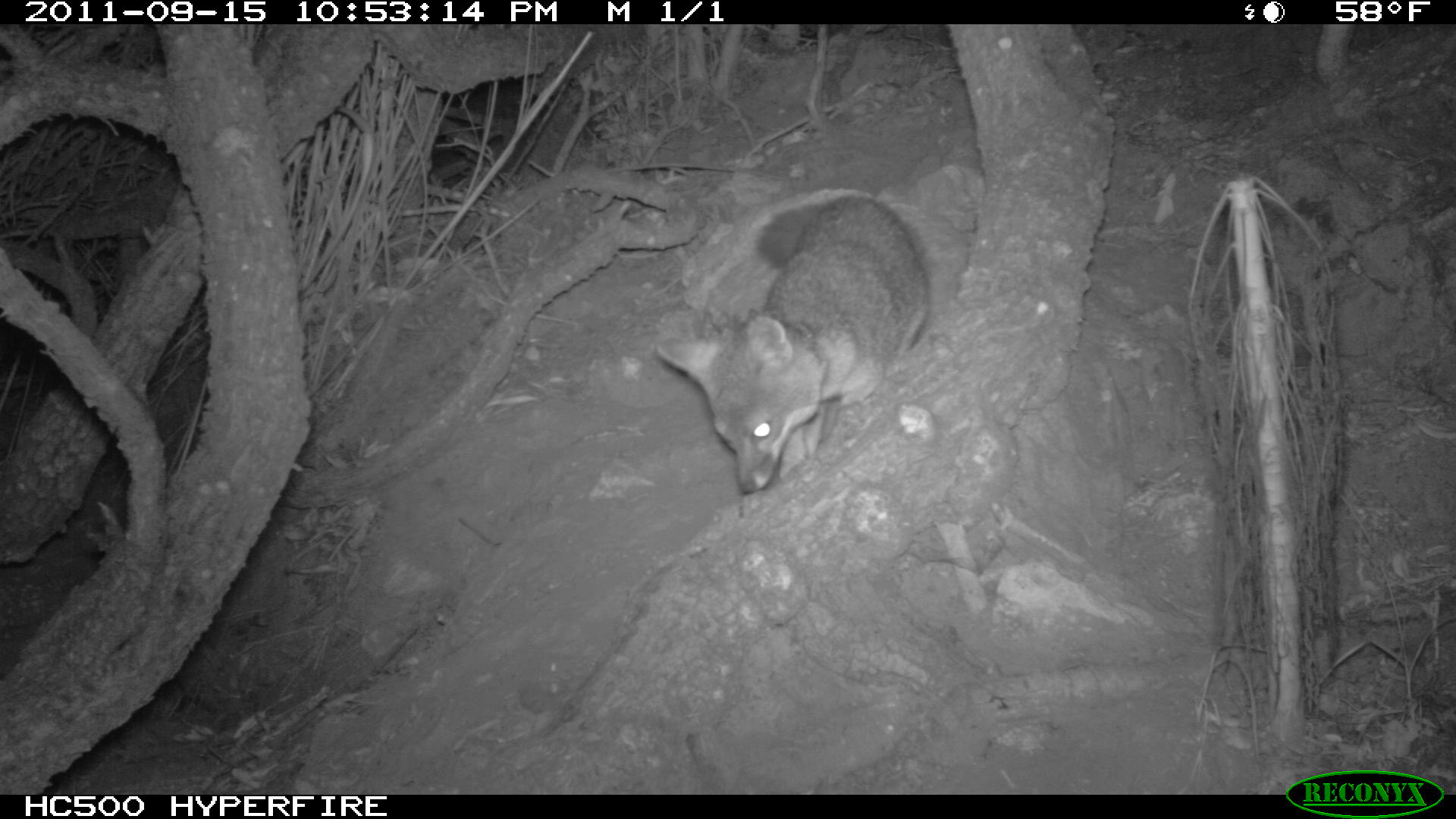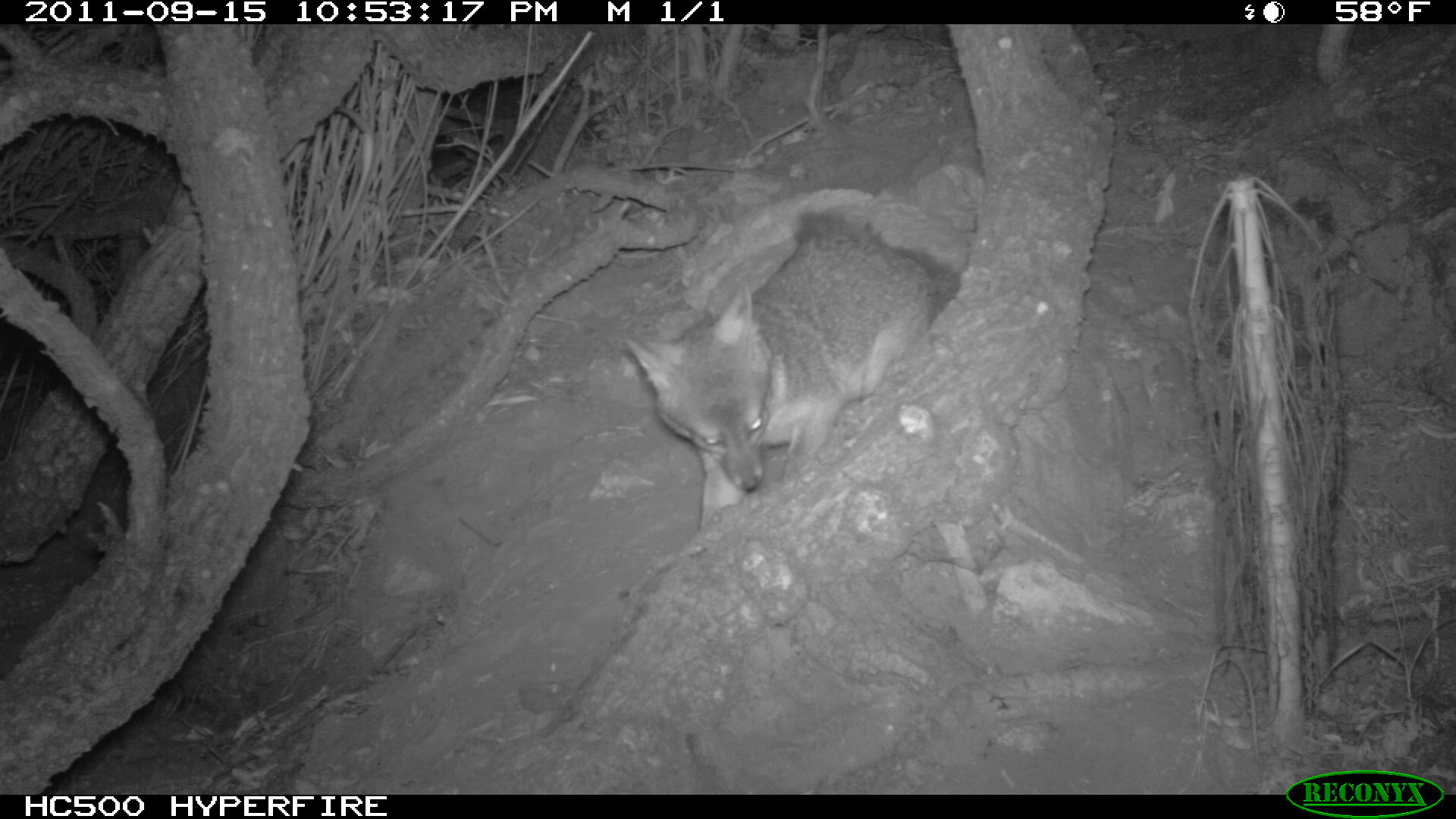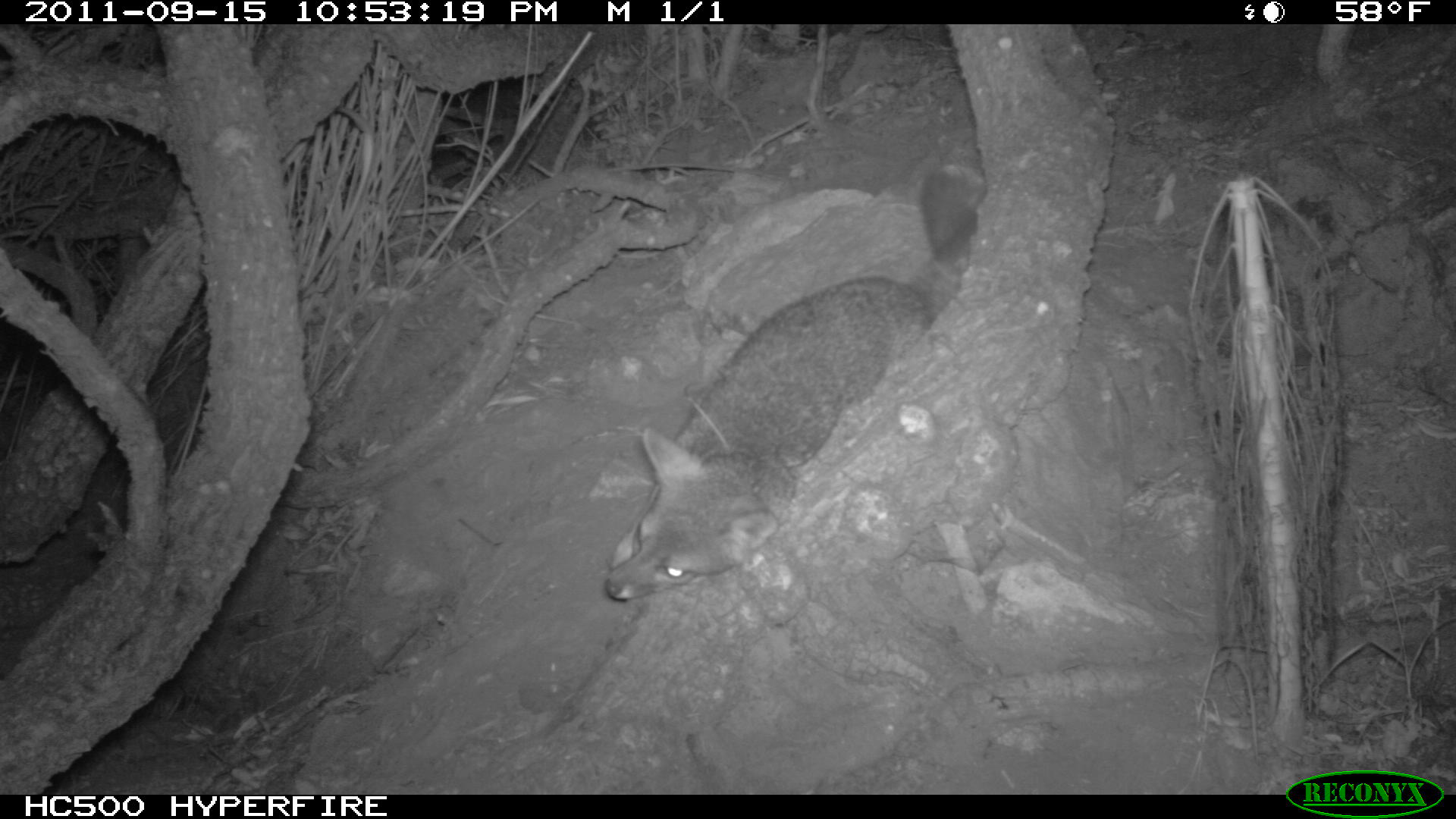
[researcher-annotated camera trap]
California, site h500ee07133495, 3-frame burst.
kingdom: Animalia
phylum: Chordata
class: Mammalia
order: Carnivora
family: Canidae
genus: Urocyon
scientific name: Urocyon littoralis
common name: island fox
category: fox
Fox (island fox) (Urocyon littoralis).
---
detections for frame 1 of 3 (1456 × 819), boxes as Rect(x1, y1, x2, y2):
fox: Rect(657, 196, 930, 493)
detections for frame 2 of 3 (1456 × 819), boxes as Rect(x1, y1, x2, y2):
fox: Rect(621, 207, 962, 528)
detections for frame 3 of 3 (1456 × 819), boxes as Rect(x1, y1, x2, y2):
fox: Rect(605, 170, 979, 598)